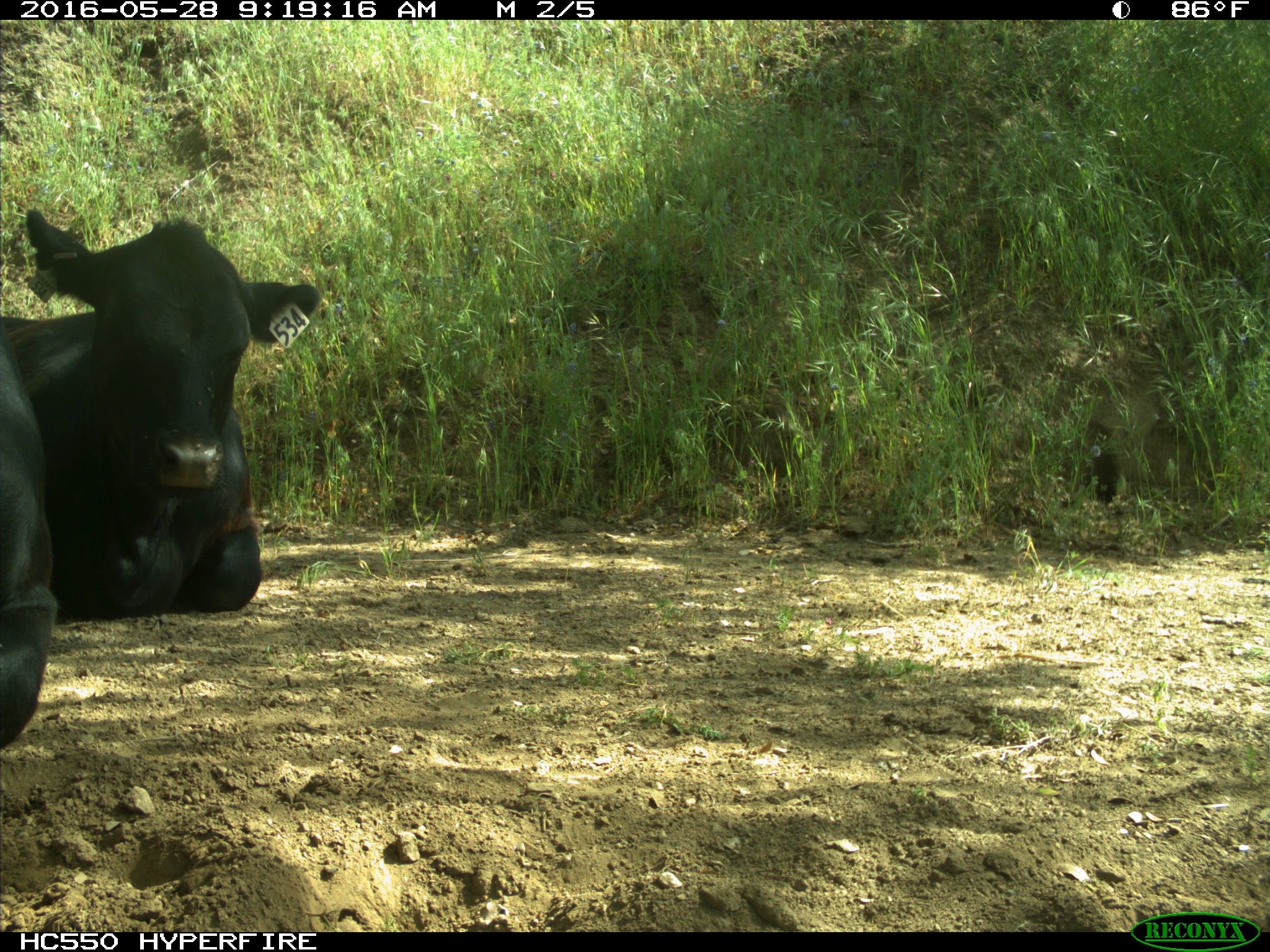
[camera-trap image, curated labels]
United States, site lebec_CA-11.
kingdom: Animalia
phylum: Chordata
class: Mammalia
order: Artiodactyla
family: Bovidae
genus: Bos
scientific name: Bos taurus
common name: domestic cow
Bos taurus (domestic cow).